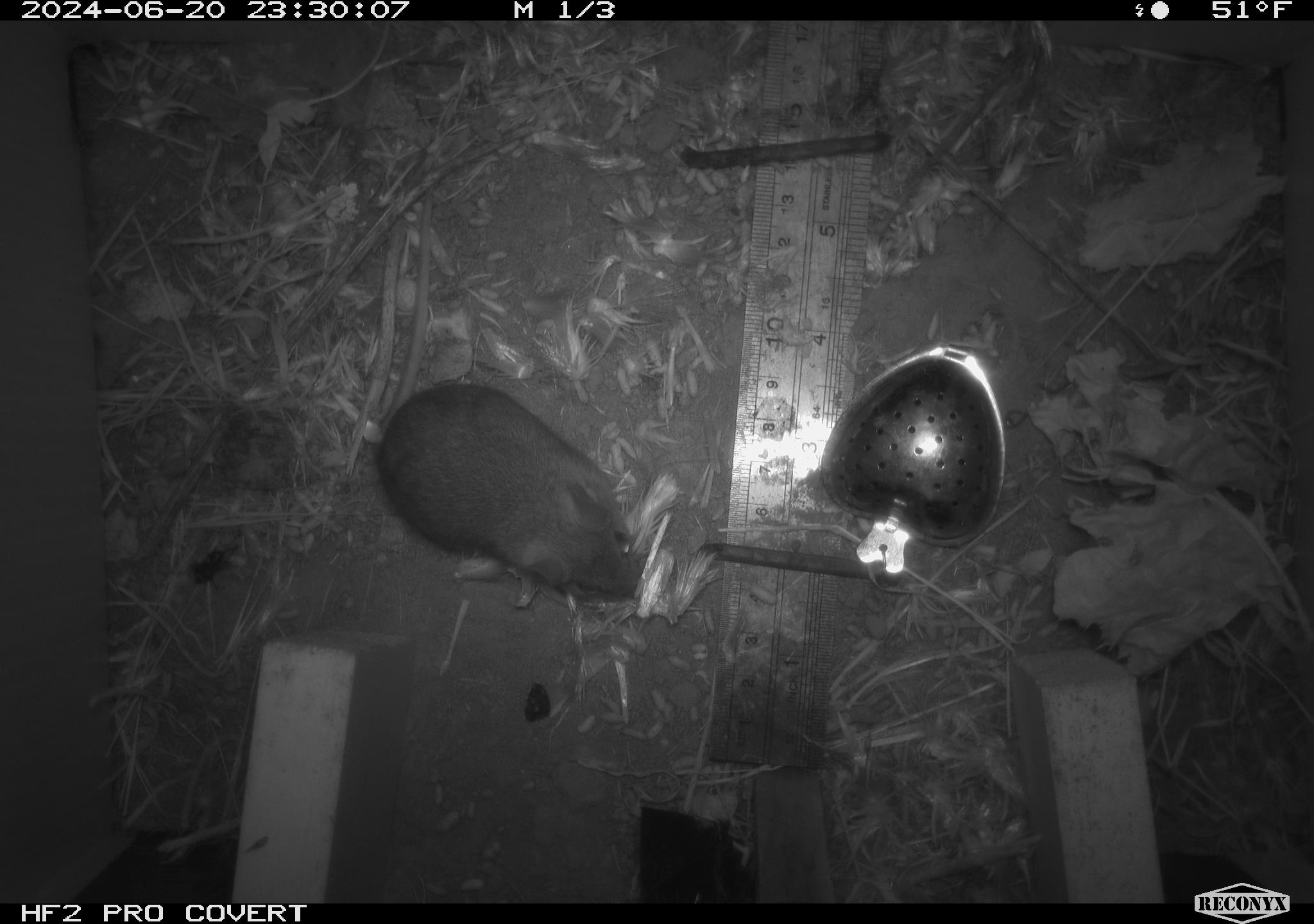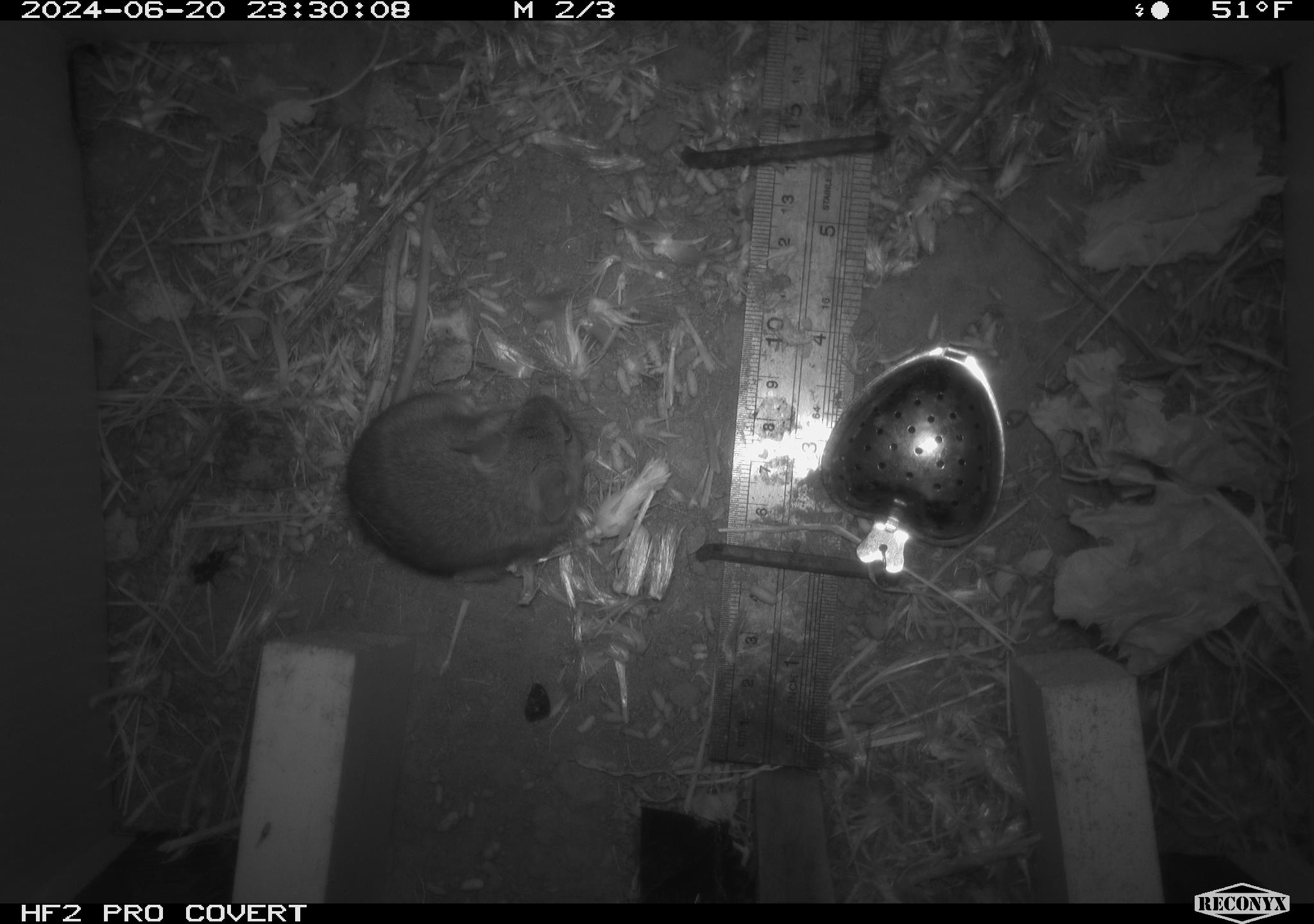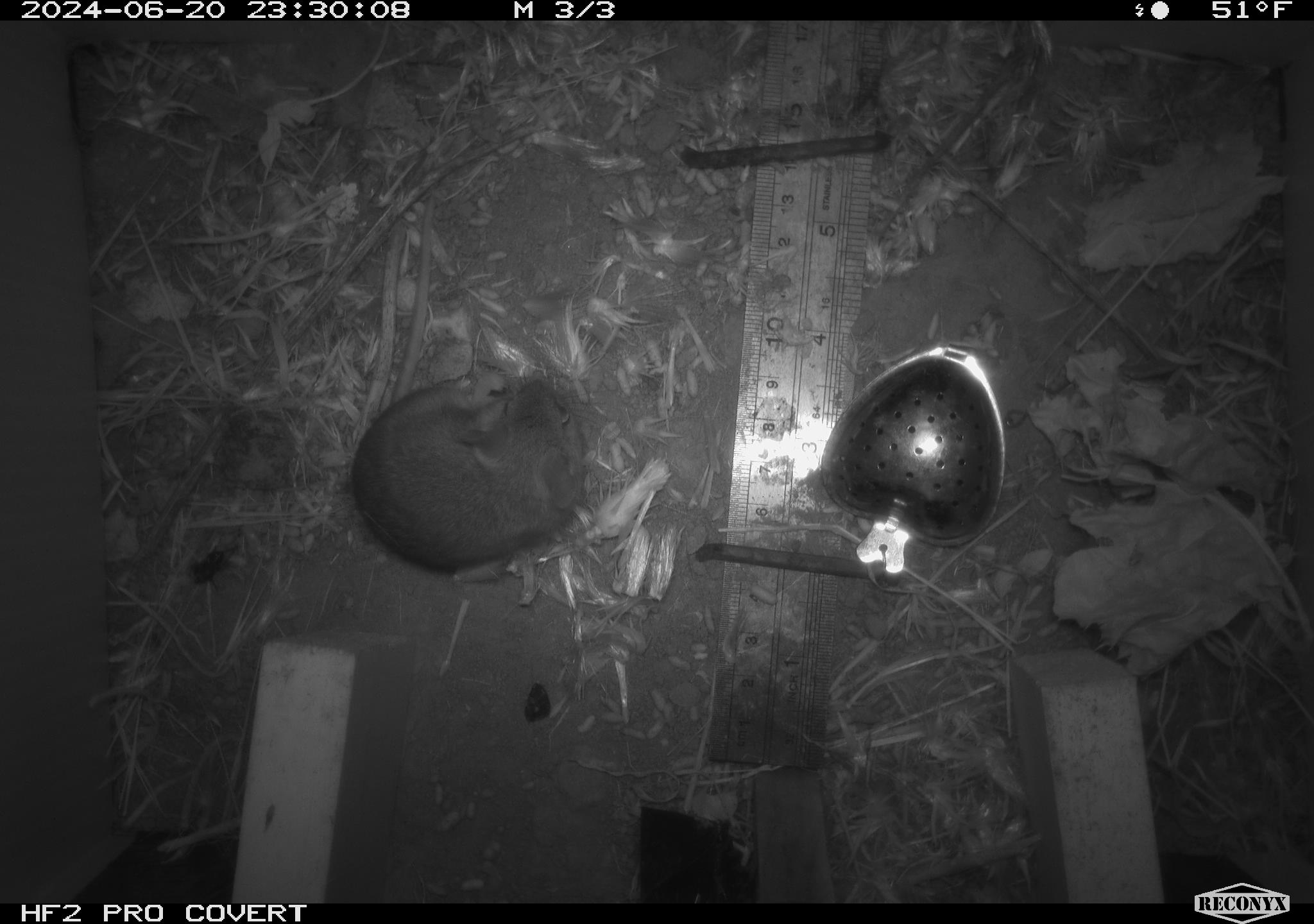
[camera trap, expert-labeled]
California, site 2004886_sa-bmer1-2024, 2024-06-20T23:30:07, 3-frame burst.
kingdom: Animalia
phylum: Chordata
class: Mammalia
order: Rodentia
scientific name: Rodentia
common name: mouse species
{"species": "mouse species (Rodentia)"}